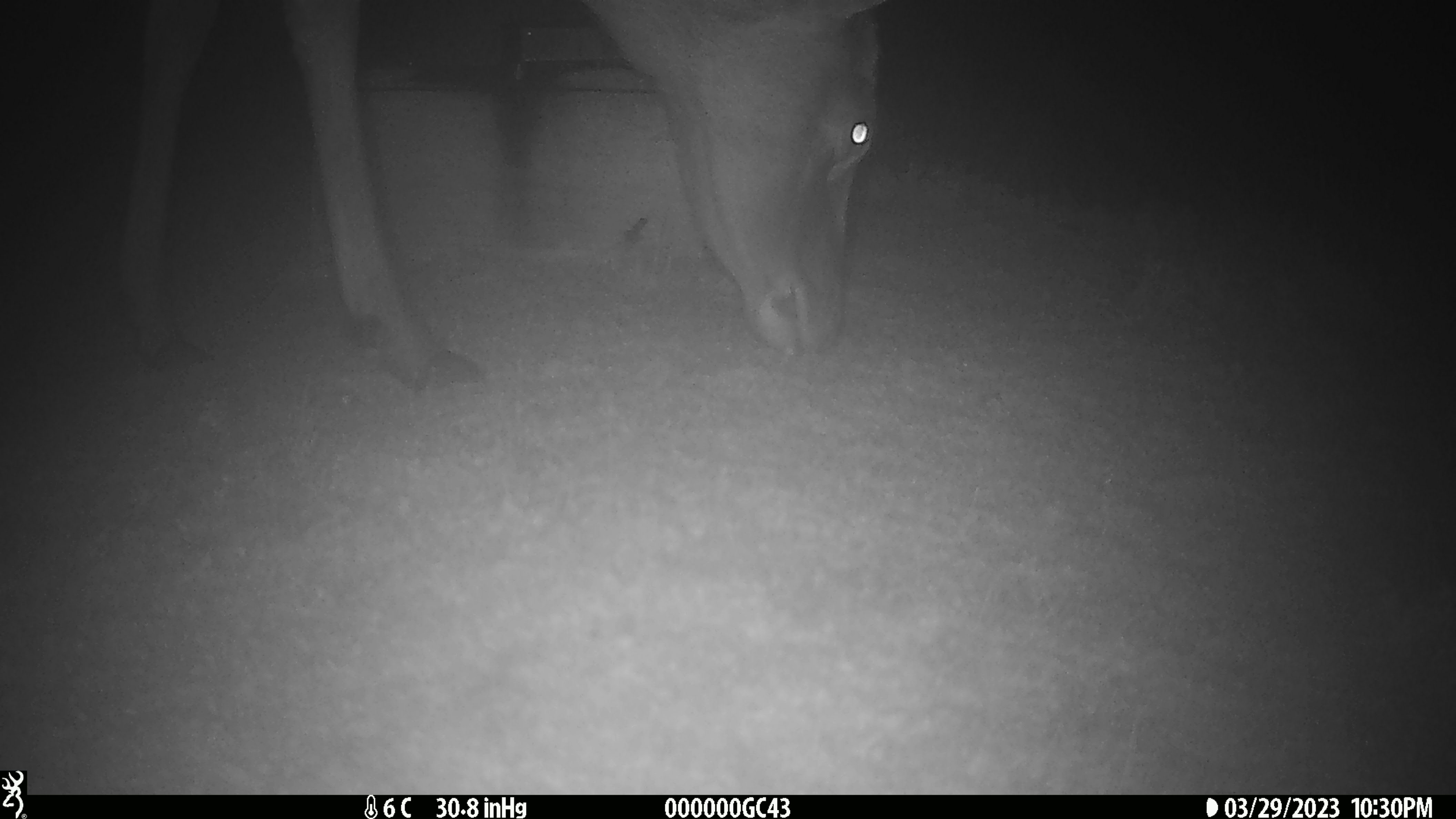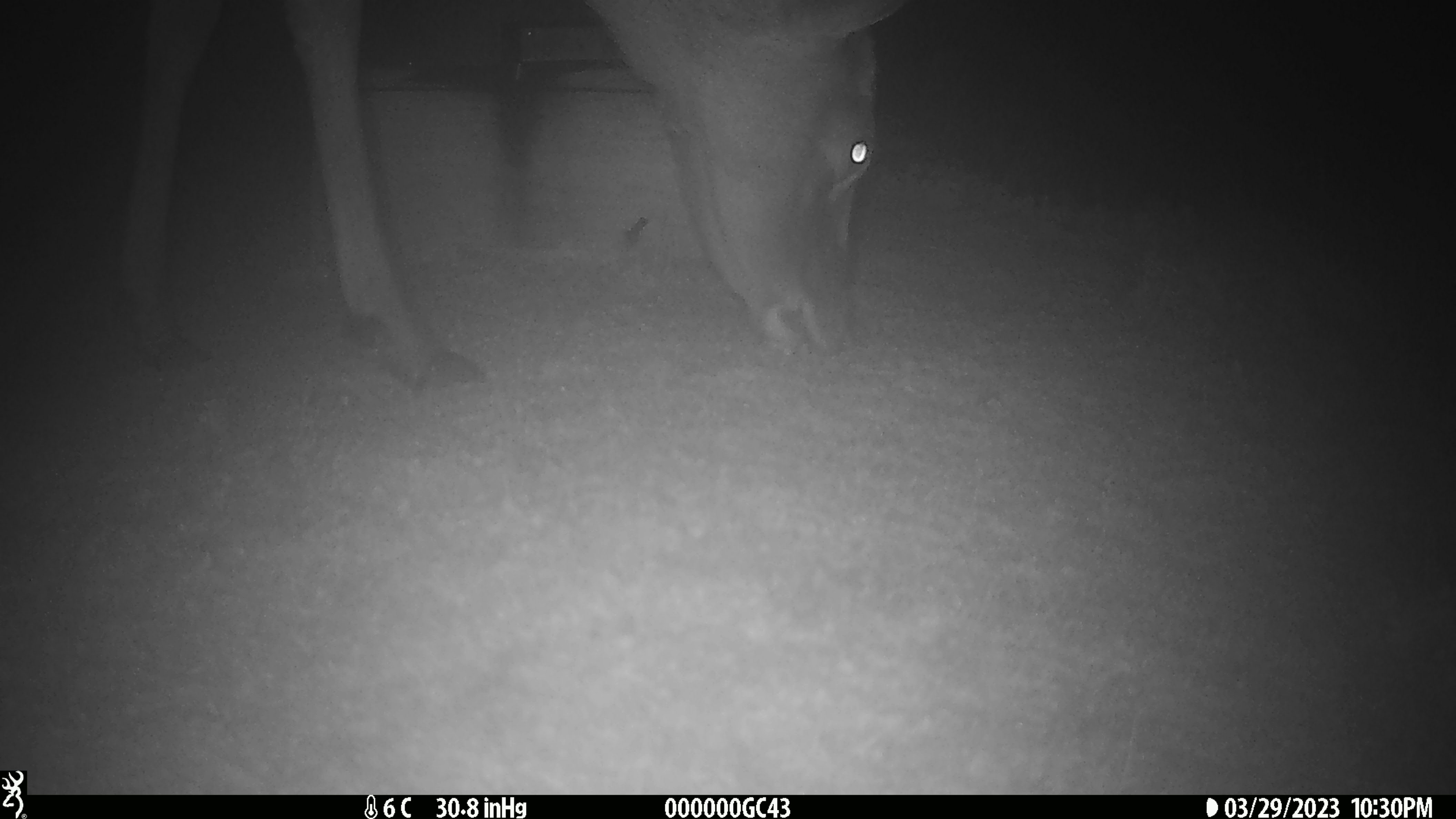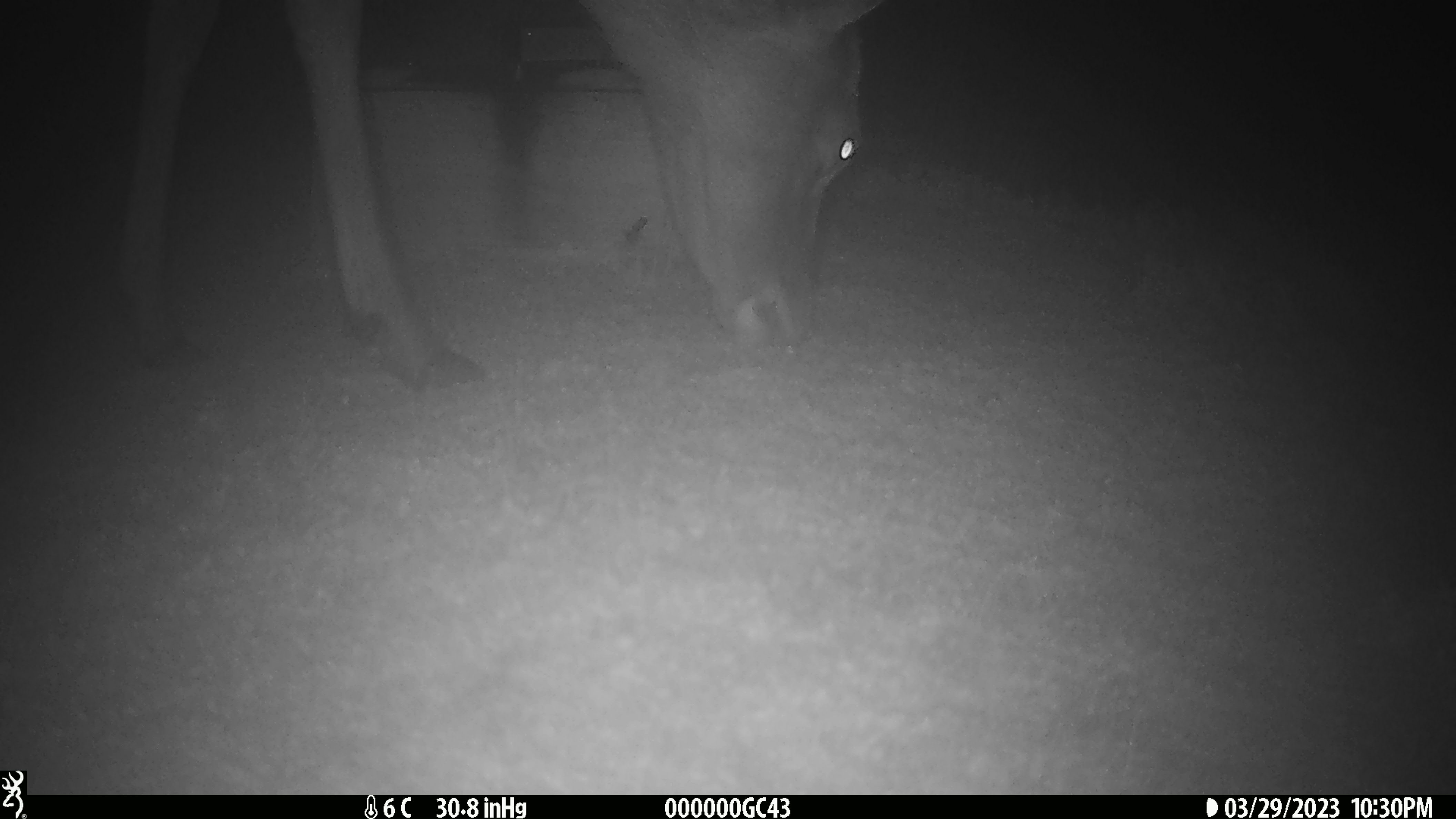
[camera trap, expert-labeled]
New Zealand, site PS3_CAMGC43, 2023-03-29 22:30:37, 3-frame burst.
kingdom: Animalia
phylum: Chordata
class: Mammalia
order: Artiodactyla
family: Cervidae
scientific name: Cervidae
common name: deer